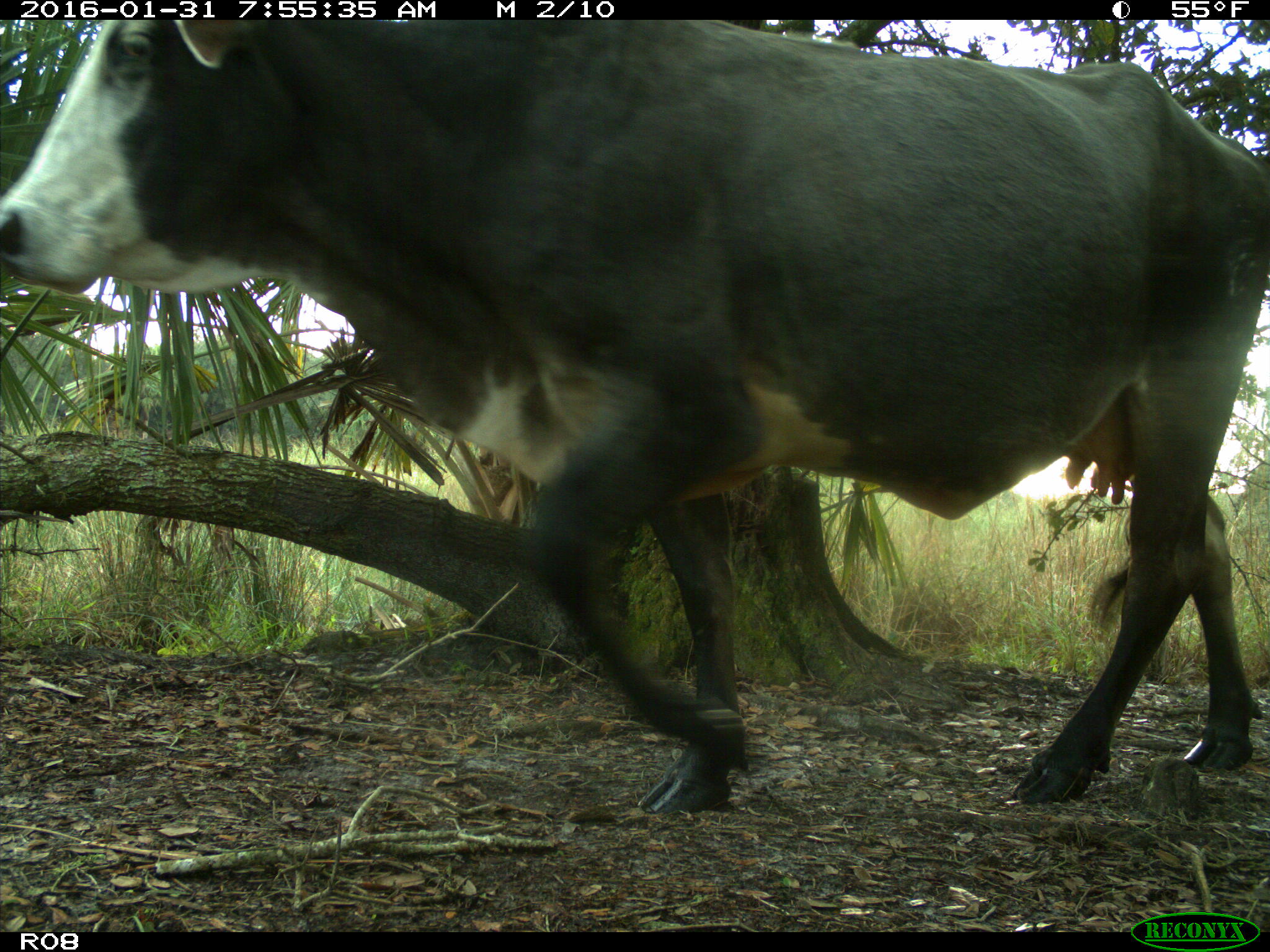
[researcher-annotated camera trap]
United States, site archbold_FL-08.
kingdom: Animalia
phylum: Chordata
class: Mammalia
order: Artiodactyla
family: Bovidae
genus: Bos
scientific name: Bos taurus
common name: domestic cow